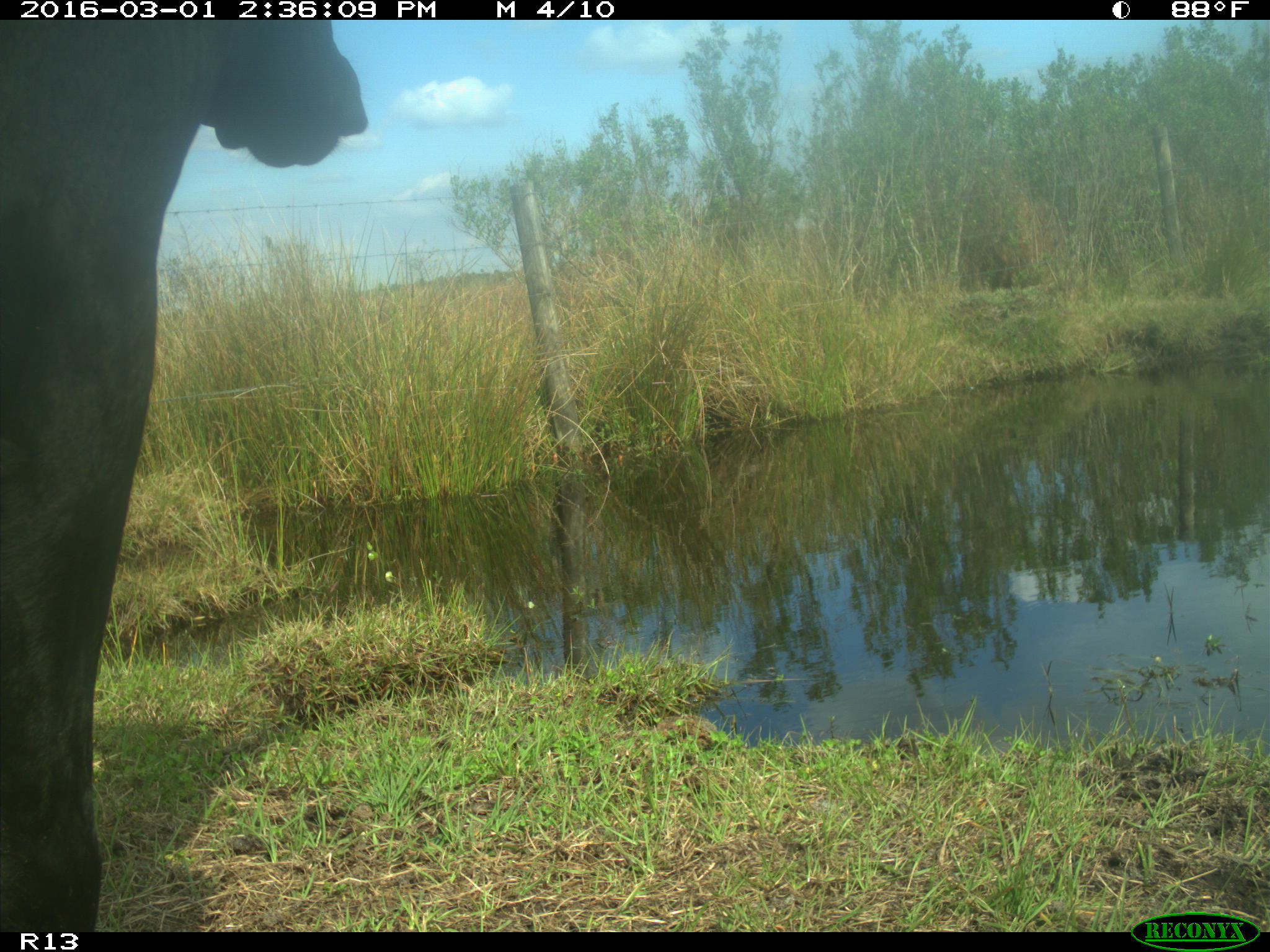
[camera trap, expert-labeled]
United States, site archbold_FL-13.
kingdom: Animalia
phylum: Chordata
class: Mammalia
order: Artiodactyla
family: Bovidae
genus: Bos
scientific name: Bos taurus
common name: domestic cow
Bos taurus (domestic cow).